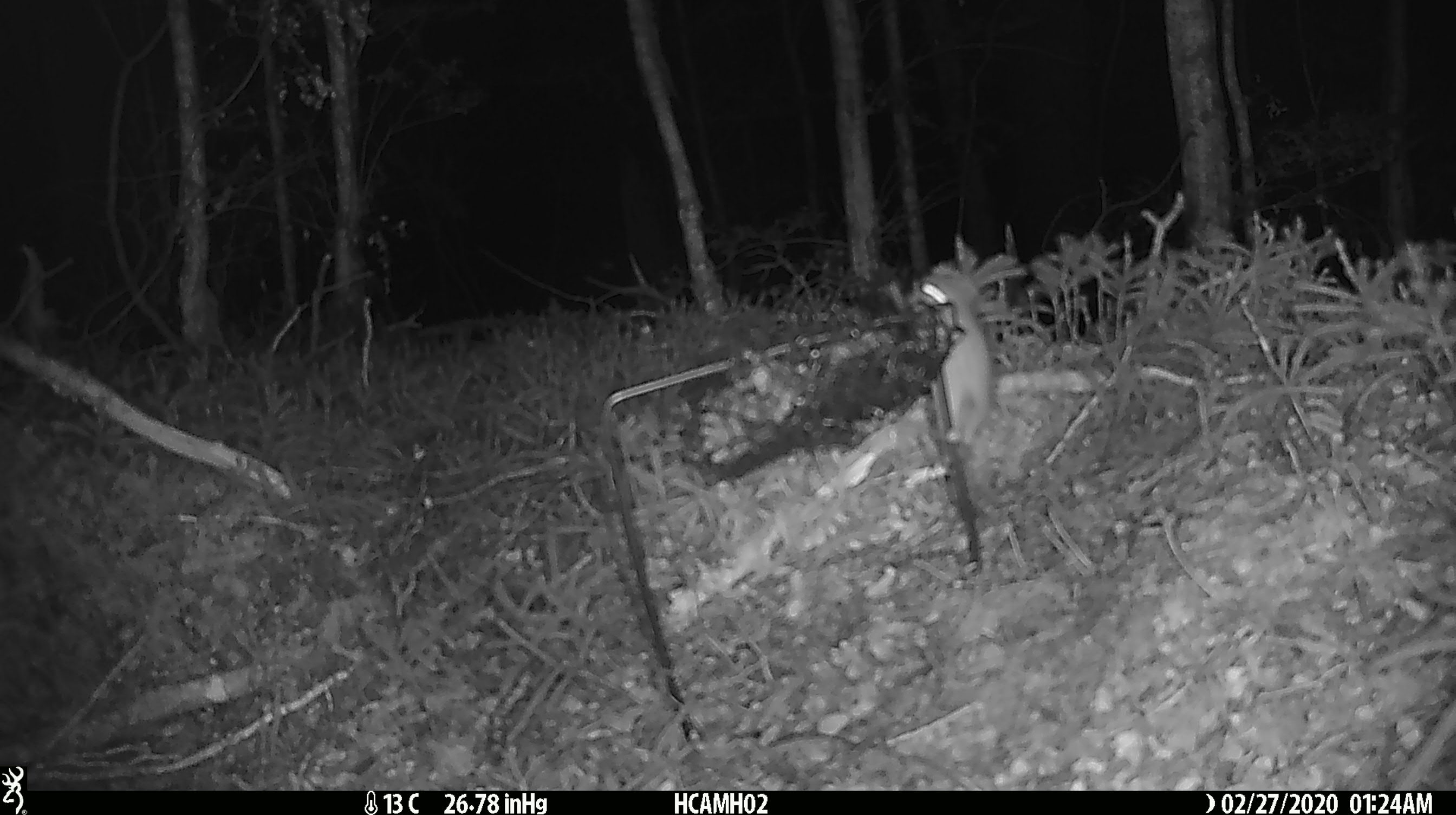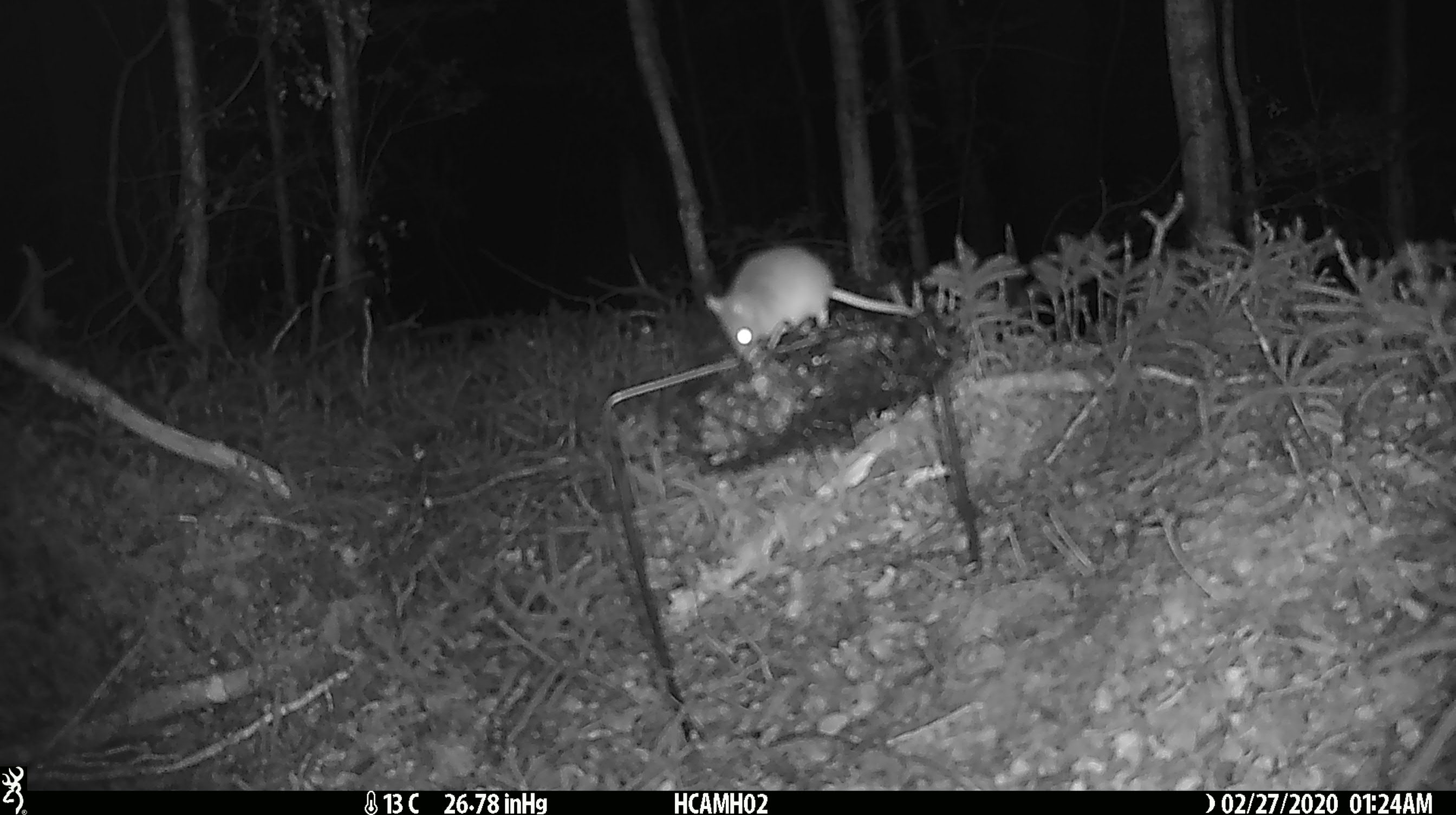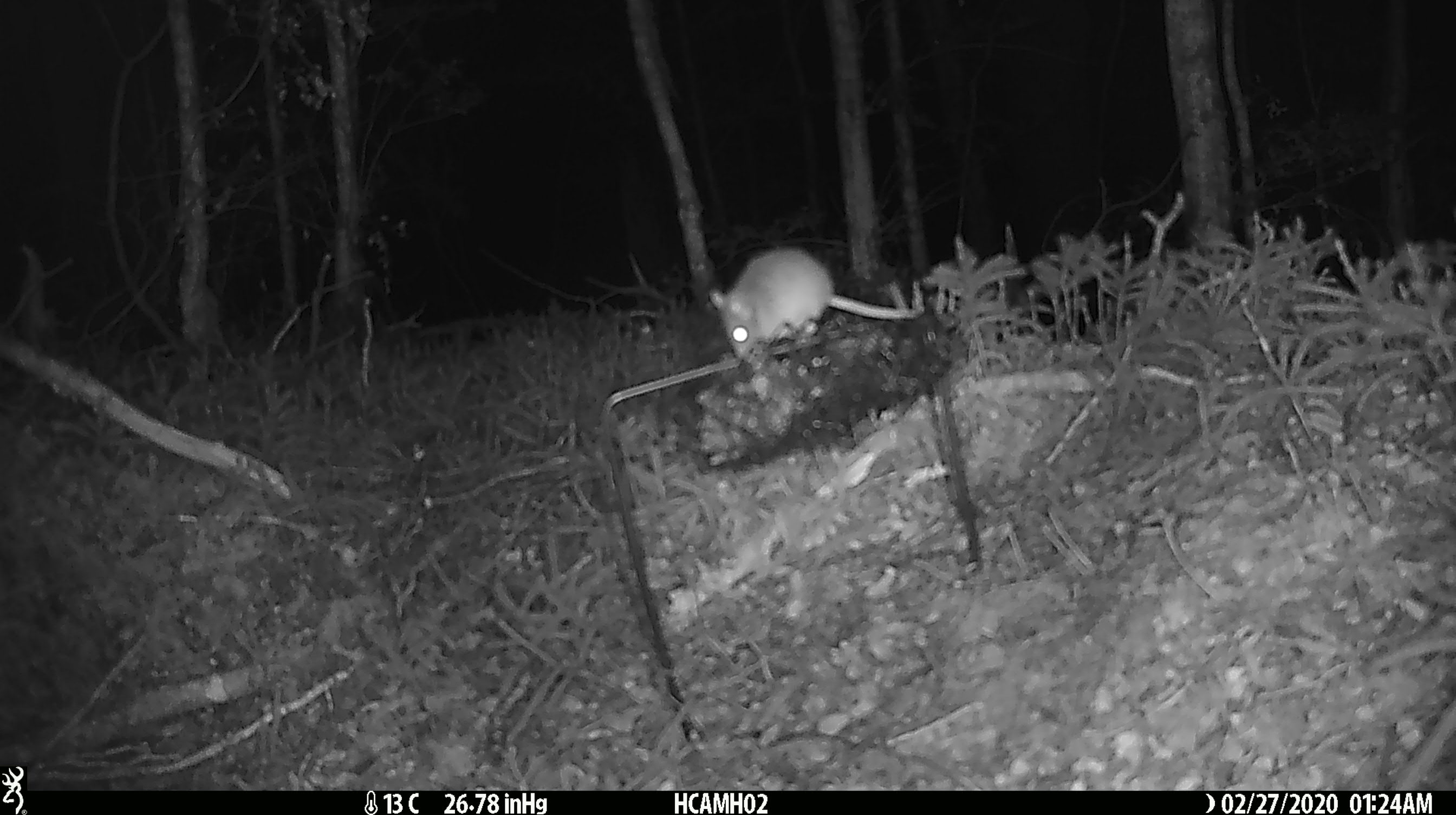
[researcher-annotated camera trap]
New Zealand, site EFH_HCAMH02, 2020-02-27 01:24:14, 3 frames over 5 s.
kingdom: Animalia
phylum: Chordata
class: Mammalia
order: Rodentia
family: Muridae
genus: Mus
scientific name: Mus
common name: mouse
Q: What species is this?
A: Mouse (Mus).